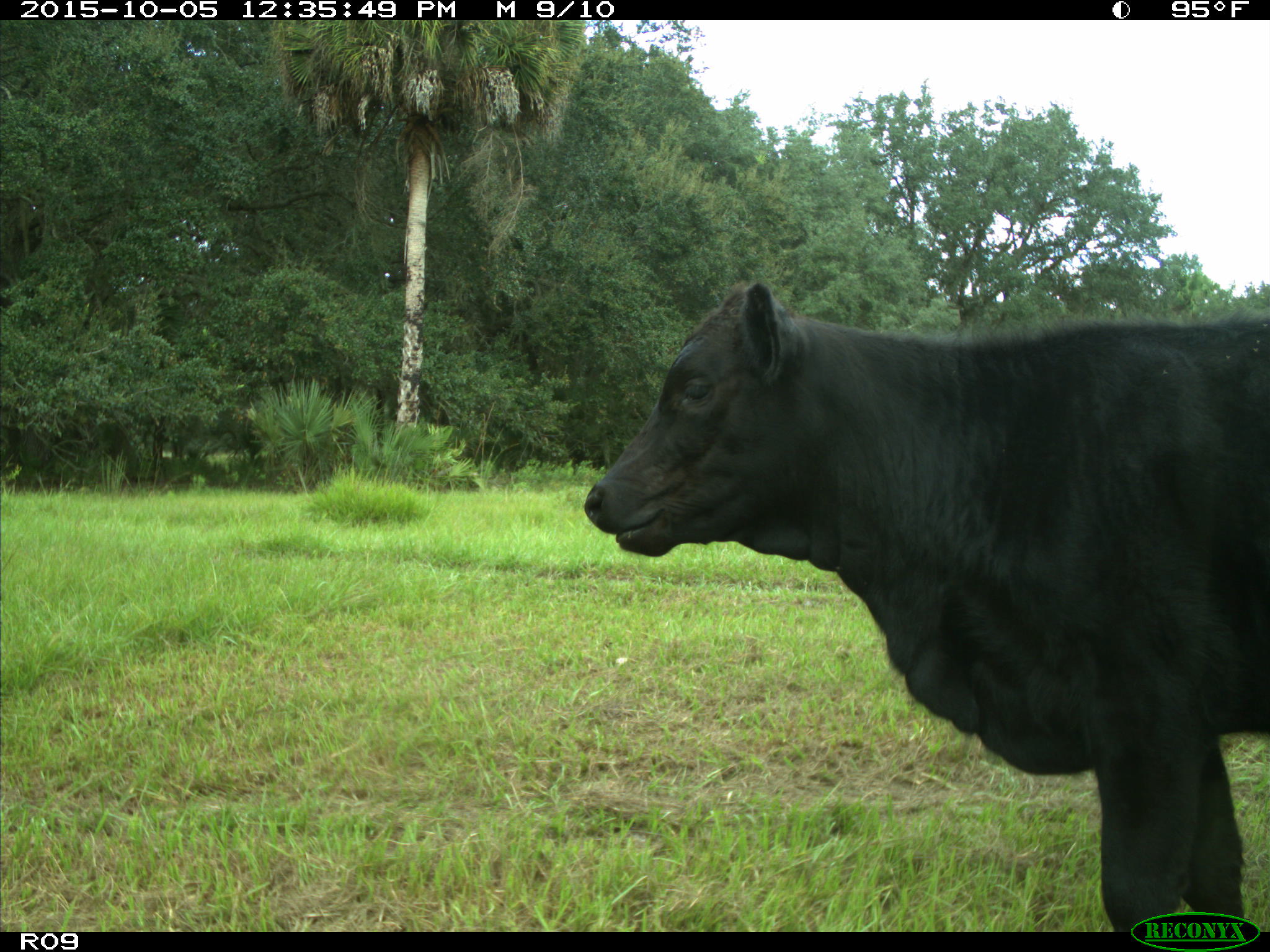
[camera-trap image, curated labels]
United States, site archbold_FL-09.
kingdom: Animalia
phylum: Chordata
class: Mammalia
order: Artiodactyla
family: Bovidae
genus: Bos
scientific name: Bos taurus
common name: domestic cow